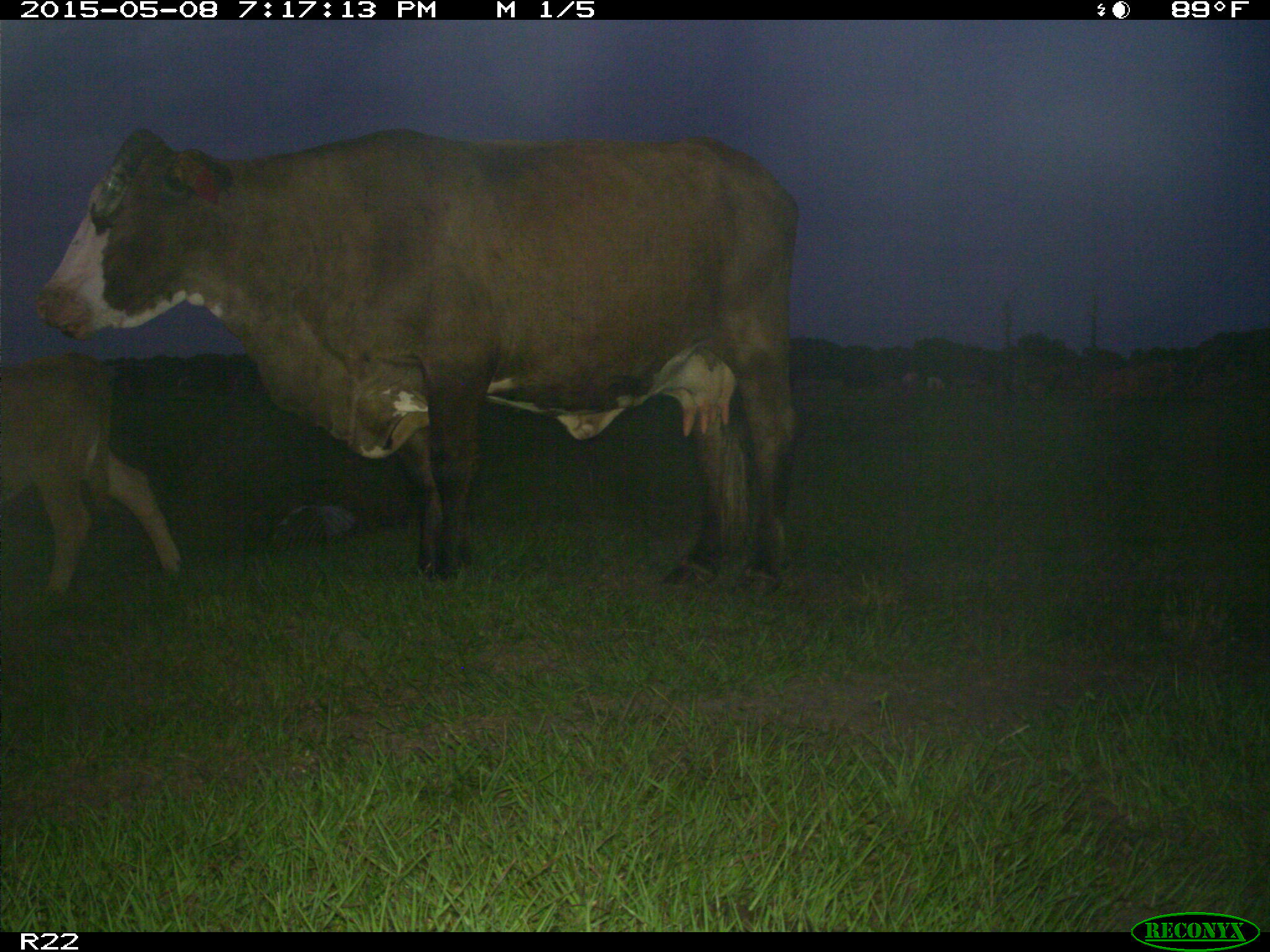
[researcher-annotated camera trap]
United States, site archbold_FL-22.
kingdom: Animalia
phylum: Chordata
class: Mammalia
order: Artiodactyla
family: Bovidae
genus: Bos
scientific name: Bos taurus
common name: domestic cow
Bos taurus (domestic cow).